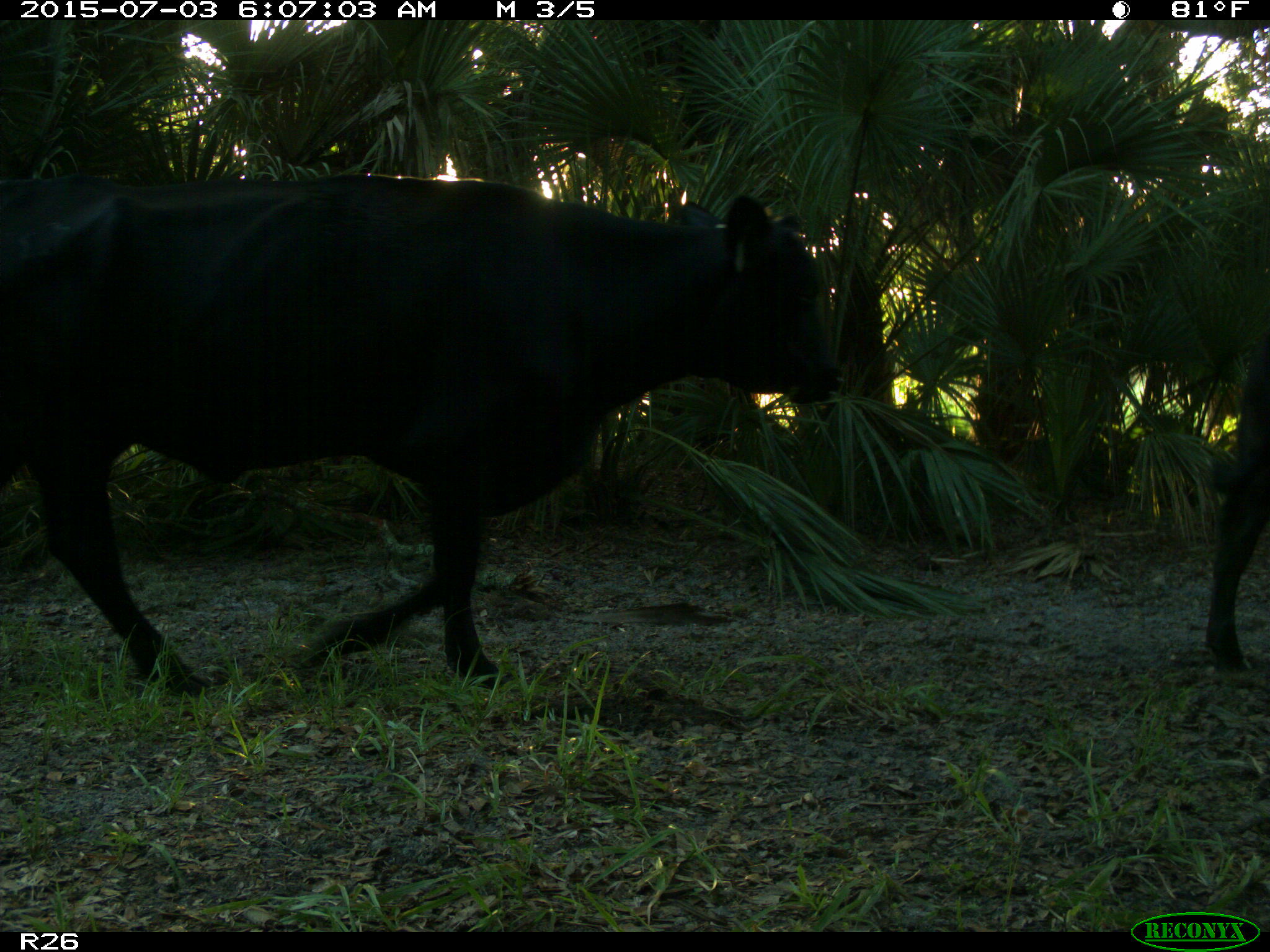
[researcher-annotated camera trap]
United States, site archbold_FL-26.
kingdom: Animalia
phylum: Chordata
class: Mammalia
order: Artiodactyla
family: Bovidae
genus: Bos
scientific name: Bos taurus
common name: domestic cow